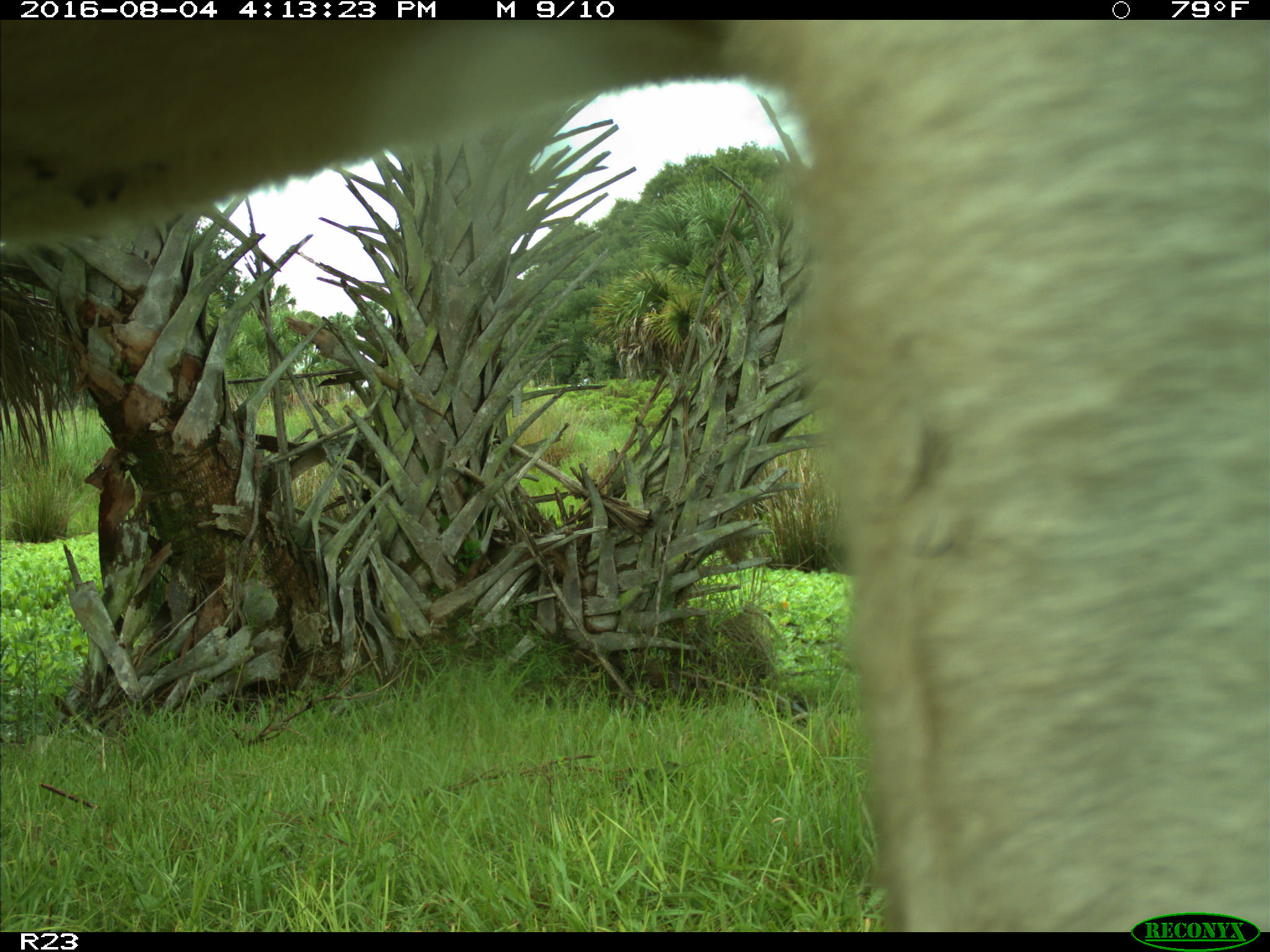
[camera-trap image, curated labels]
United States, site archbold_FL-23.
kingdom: Animalia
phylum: Chordata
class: Mammalia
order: Artiodactyla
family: Bovidae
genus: Bos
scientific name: Bos taurus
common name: domestic cow